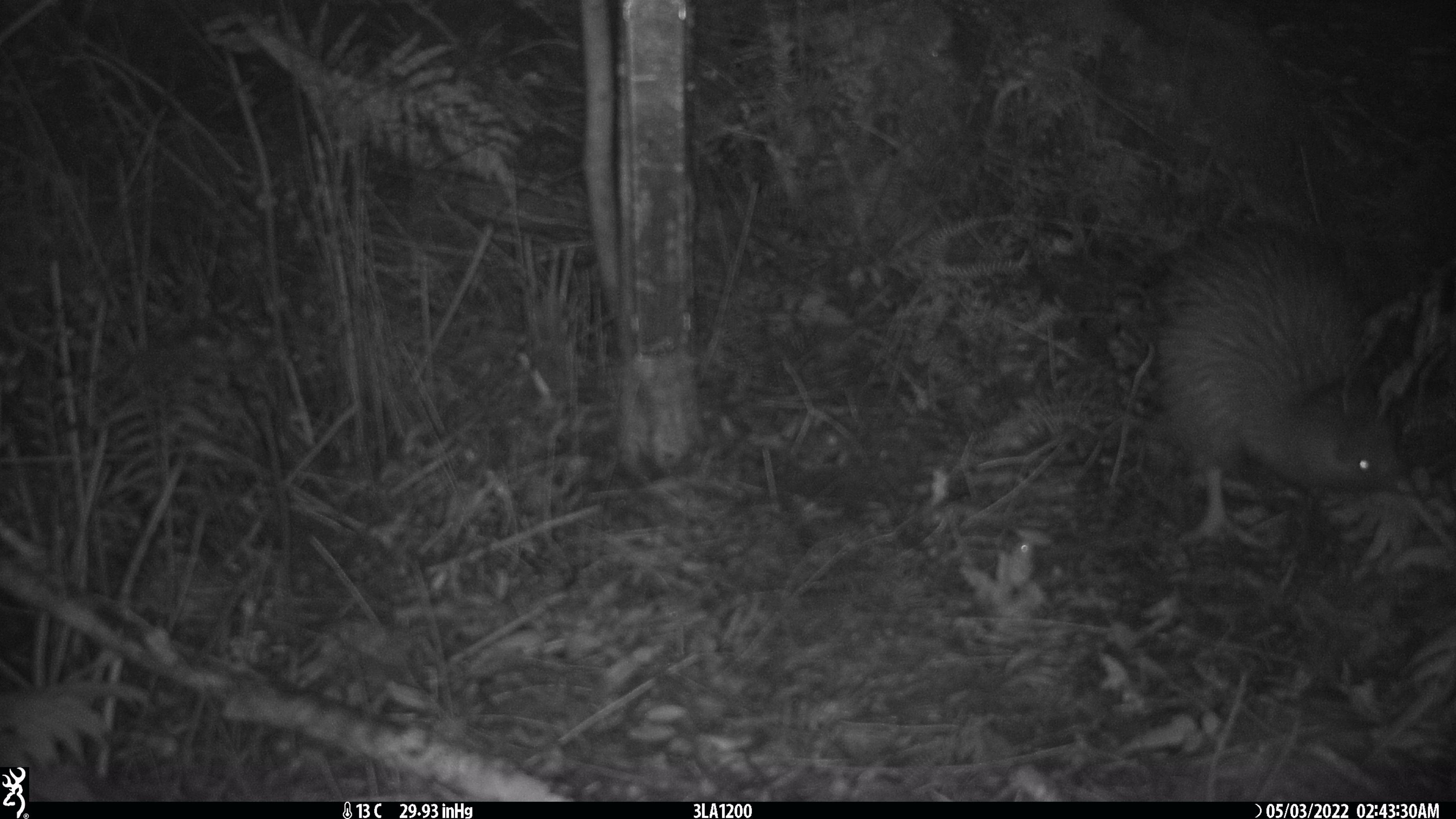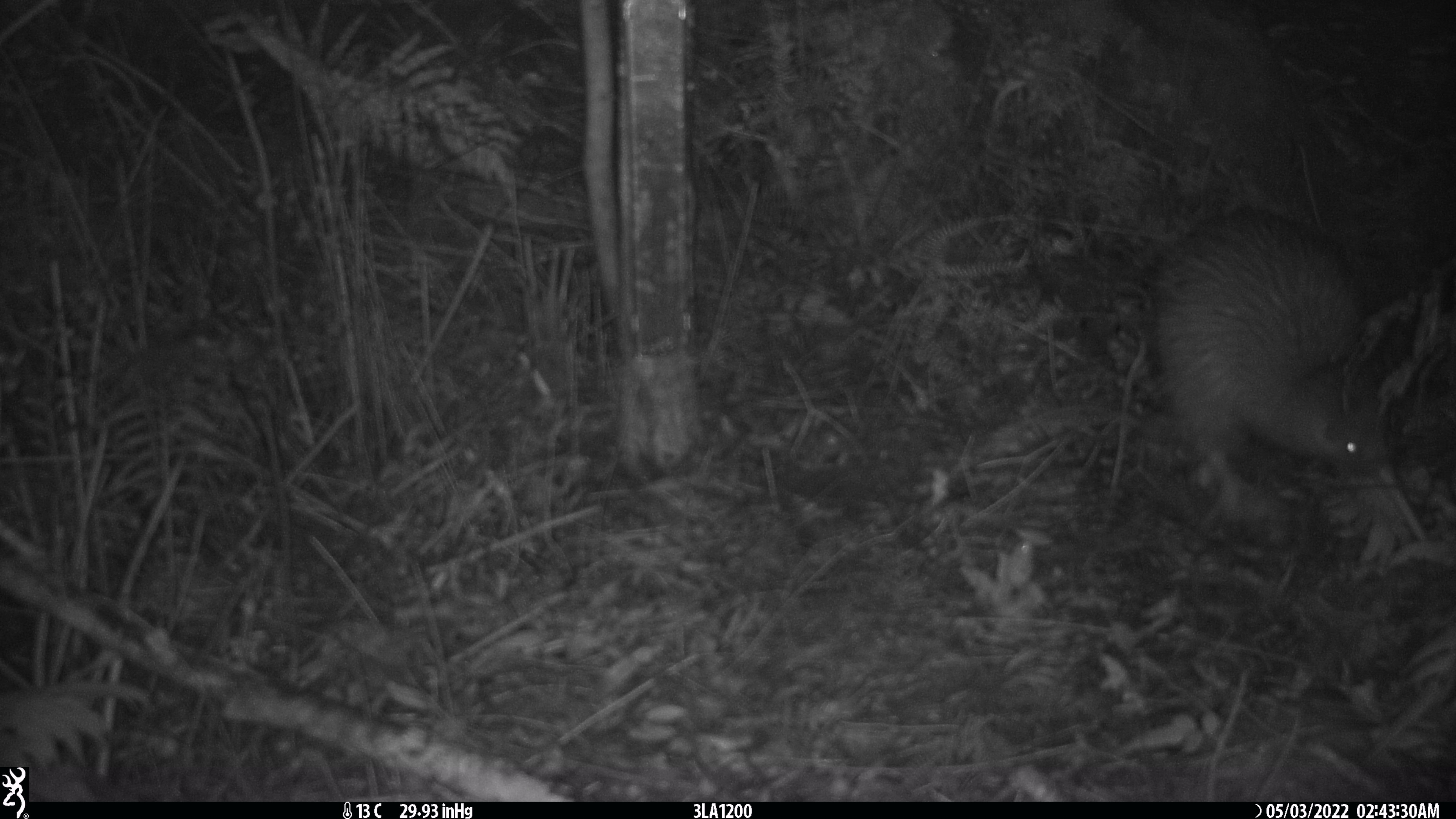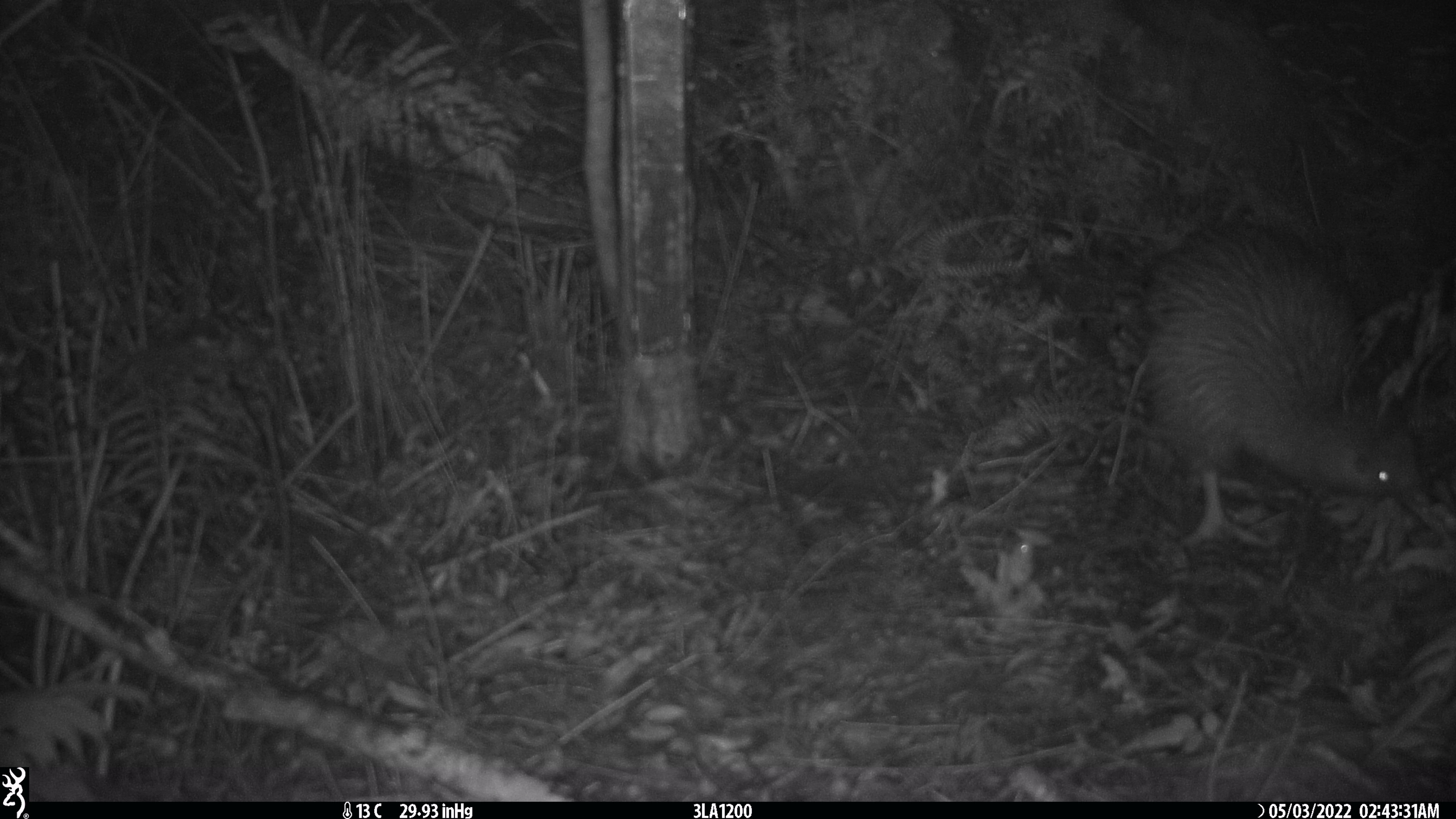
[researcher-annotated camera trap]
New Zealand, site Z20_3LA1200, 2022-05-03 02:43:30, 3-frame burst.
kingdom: Animalia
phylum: Chordata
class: Aves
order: Apterygiformes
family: Apterygidae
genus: Apteryx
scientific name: Apteryx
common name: kiwi